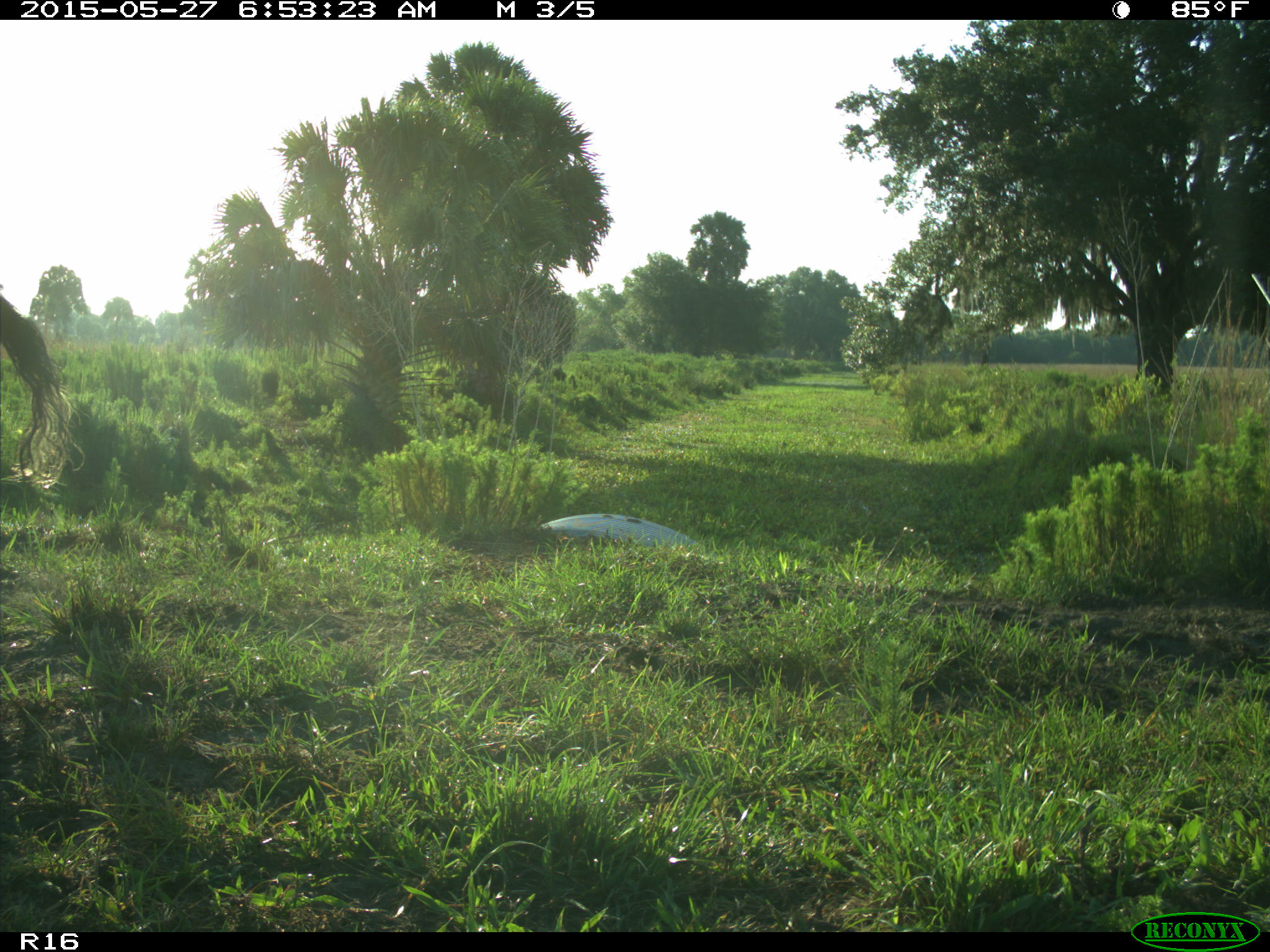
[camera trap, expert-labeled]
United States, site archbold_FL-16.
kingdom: Animalia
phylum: Chordata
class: Mammalia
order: Artiodactyla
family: Bovidae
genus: Bos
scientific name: Bos taurus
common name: domestic cow